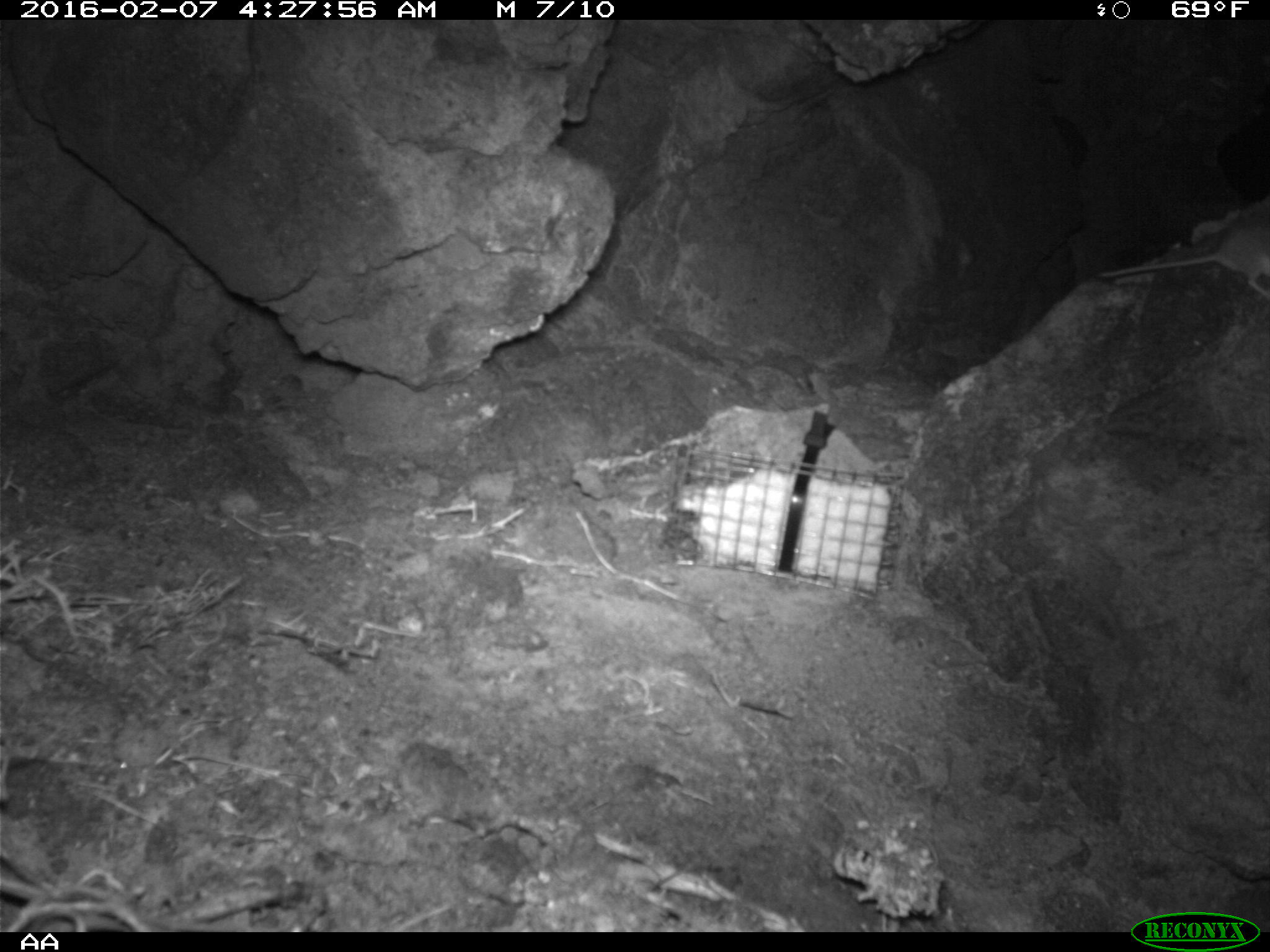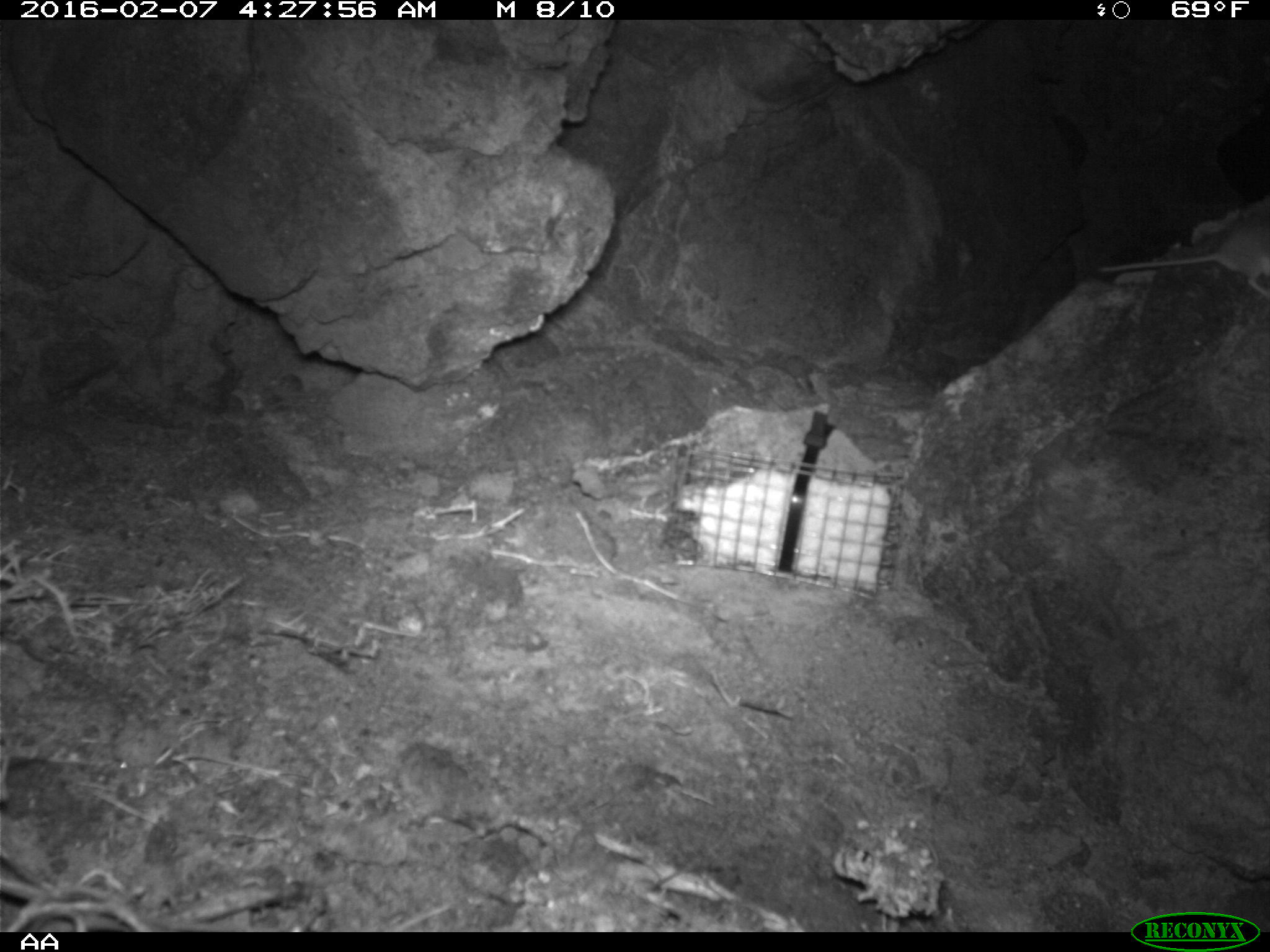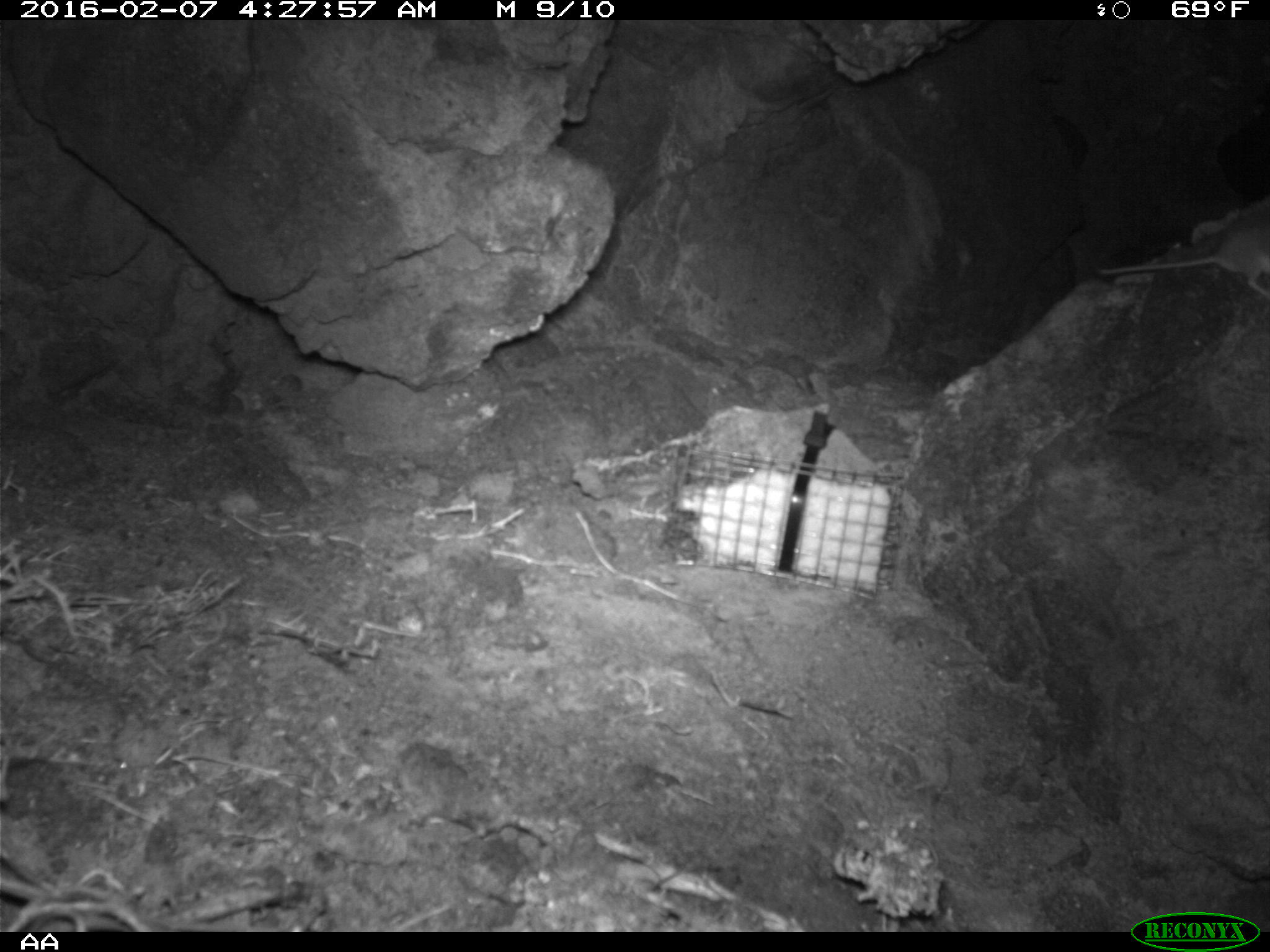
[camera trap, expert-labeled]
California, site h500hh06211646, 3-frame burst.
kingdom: Animalia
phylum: Chordata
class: Mammalia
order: Rodentia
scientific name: Rodentia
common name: rodent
Rodent (Rodentia).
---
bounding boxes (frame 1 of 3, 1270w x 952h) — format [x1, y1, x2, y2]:
rodent: [1097, 194, 1269, 299]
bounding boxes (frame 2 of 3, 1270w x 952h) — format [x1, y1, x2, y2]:
rodent: [1096, 197, 1269, 301]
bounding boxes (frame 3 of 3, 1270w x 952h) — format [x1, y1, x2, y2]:
rodent: [1096, 219, 1269, 301]